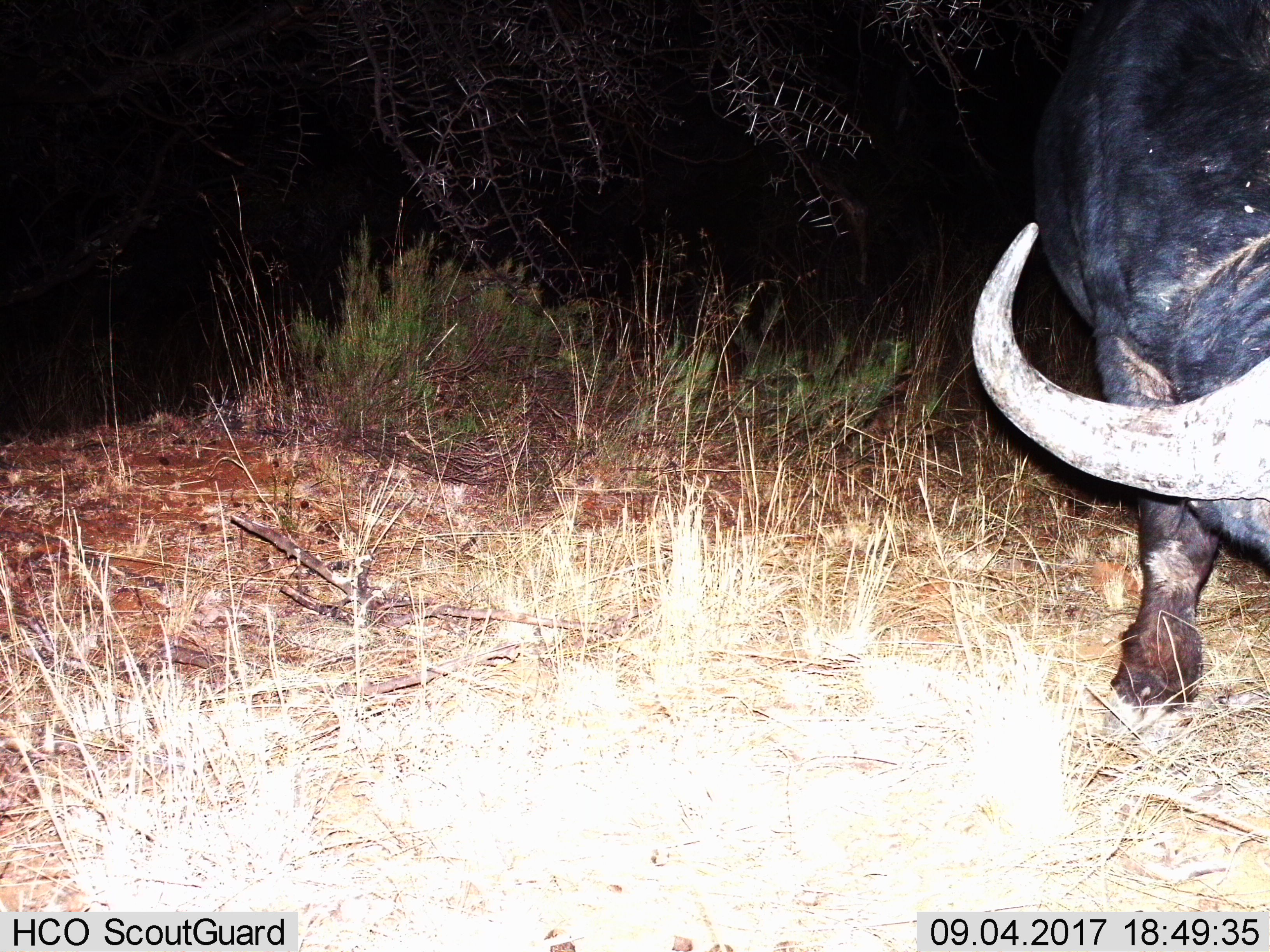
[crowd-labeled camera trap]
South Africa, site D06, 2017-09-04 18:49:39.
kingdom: Animalia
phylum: Chordata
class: Mammalia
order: Artiodactyla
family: Bovidae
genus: Syncerus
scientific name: Syncerus caffer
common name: cape buffalo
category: buffalo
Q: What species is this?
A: Buffalo (cape buffalo) (Syncerus caffer).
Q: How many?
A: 1.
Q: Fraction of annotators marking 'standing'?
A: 43%.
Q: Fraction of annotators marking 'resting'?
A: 0%.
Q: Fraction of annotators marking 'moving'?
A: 29%.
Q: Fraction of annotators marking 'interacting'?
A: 0%.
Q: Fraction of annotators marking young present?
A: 0%.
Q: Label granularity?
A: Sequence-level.